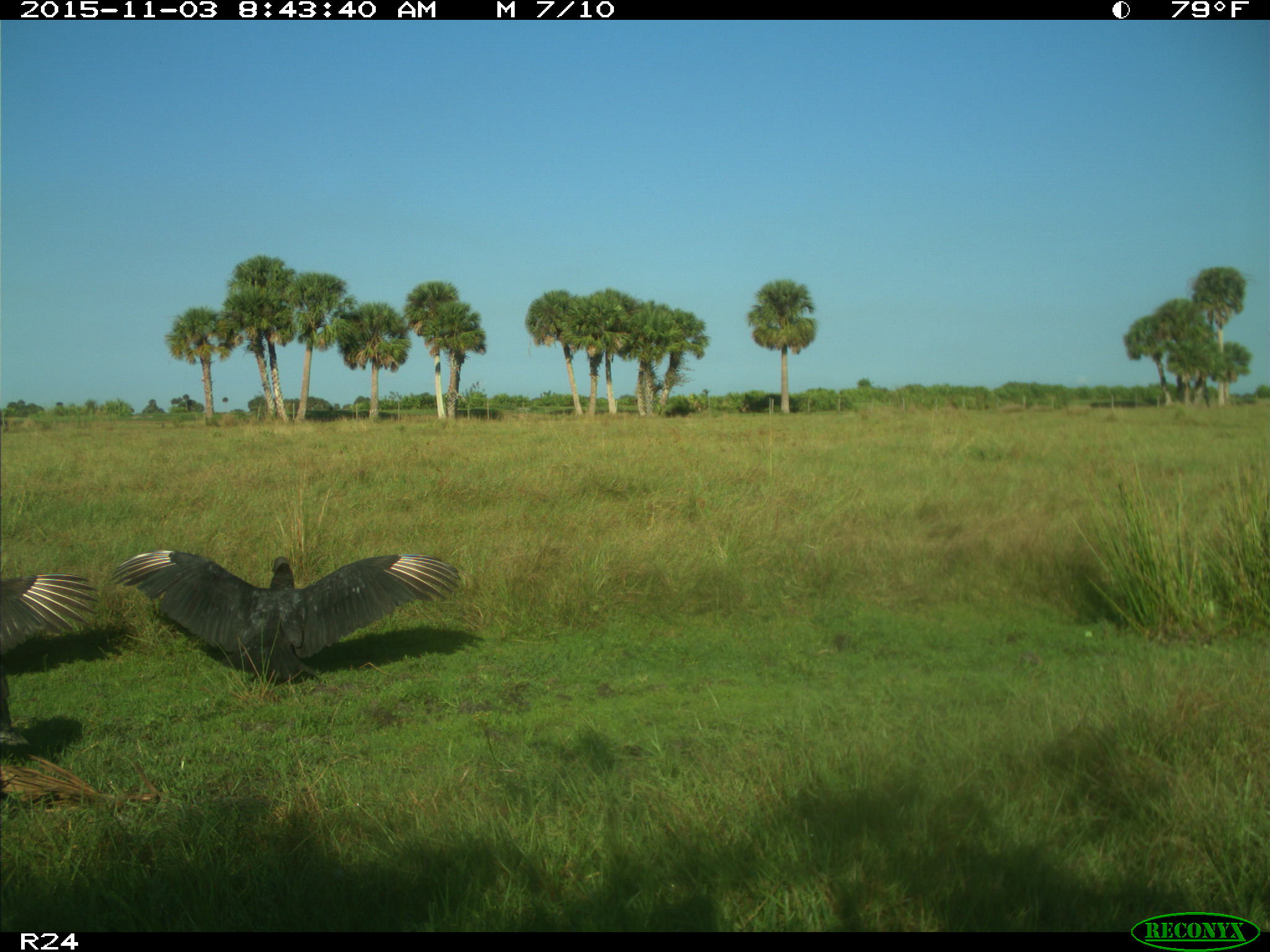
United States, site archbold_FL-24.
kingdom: Animalia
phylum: Chordata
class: Aves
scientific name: Aves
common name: birds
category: unidentified bird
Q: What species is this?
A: Unidentified bird (birds) (Aves).